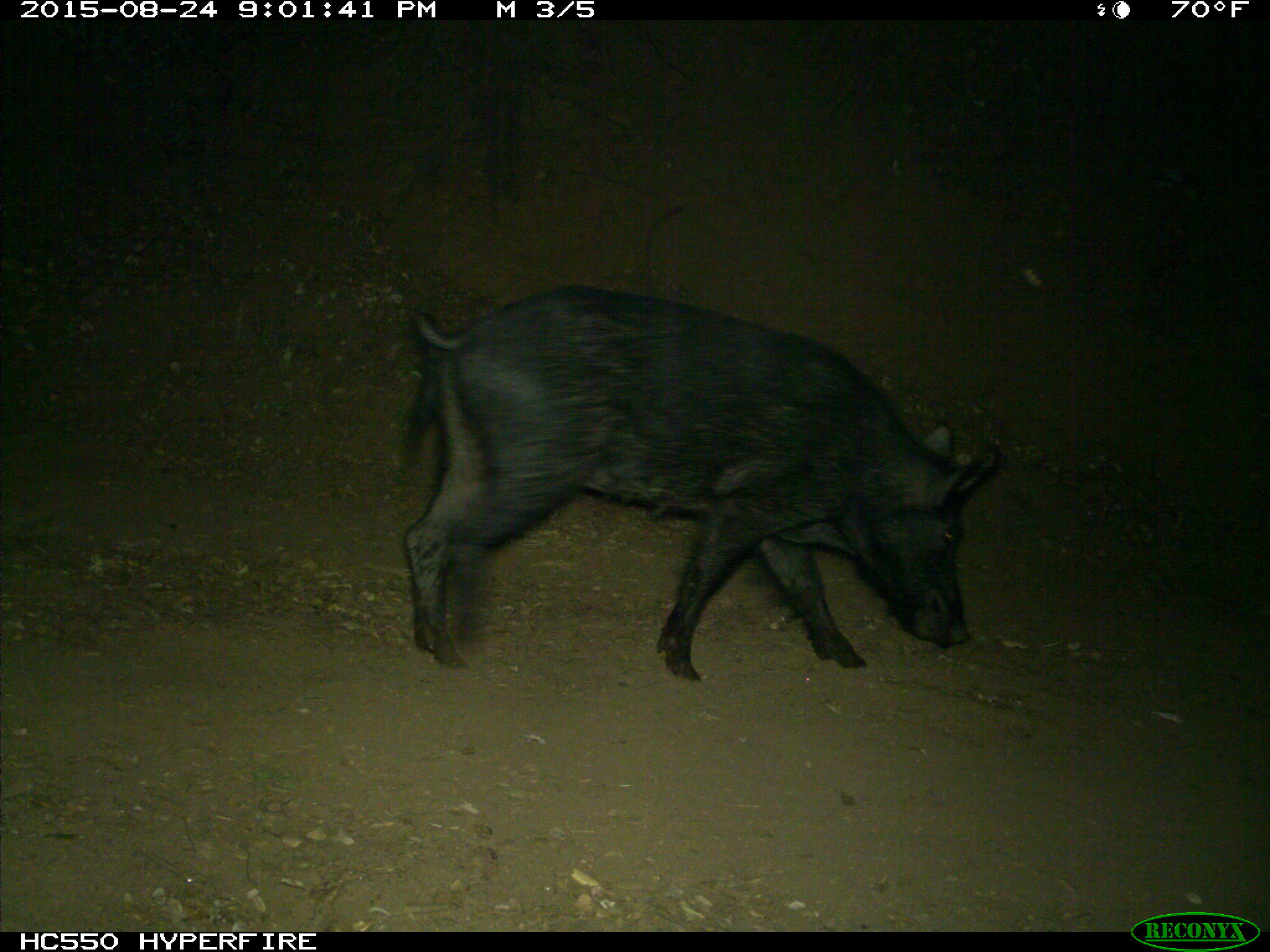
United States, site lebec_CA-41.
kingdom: Animalia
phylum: Chordata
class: Mammalia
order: Artiodactyla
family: Suidae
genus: Sus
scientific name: Sus scrofa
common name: wild boar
Sus scrofa (wild boar).